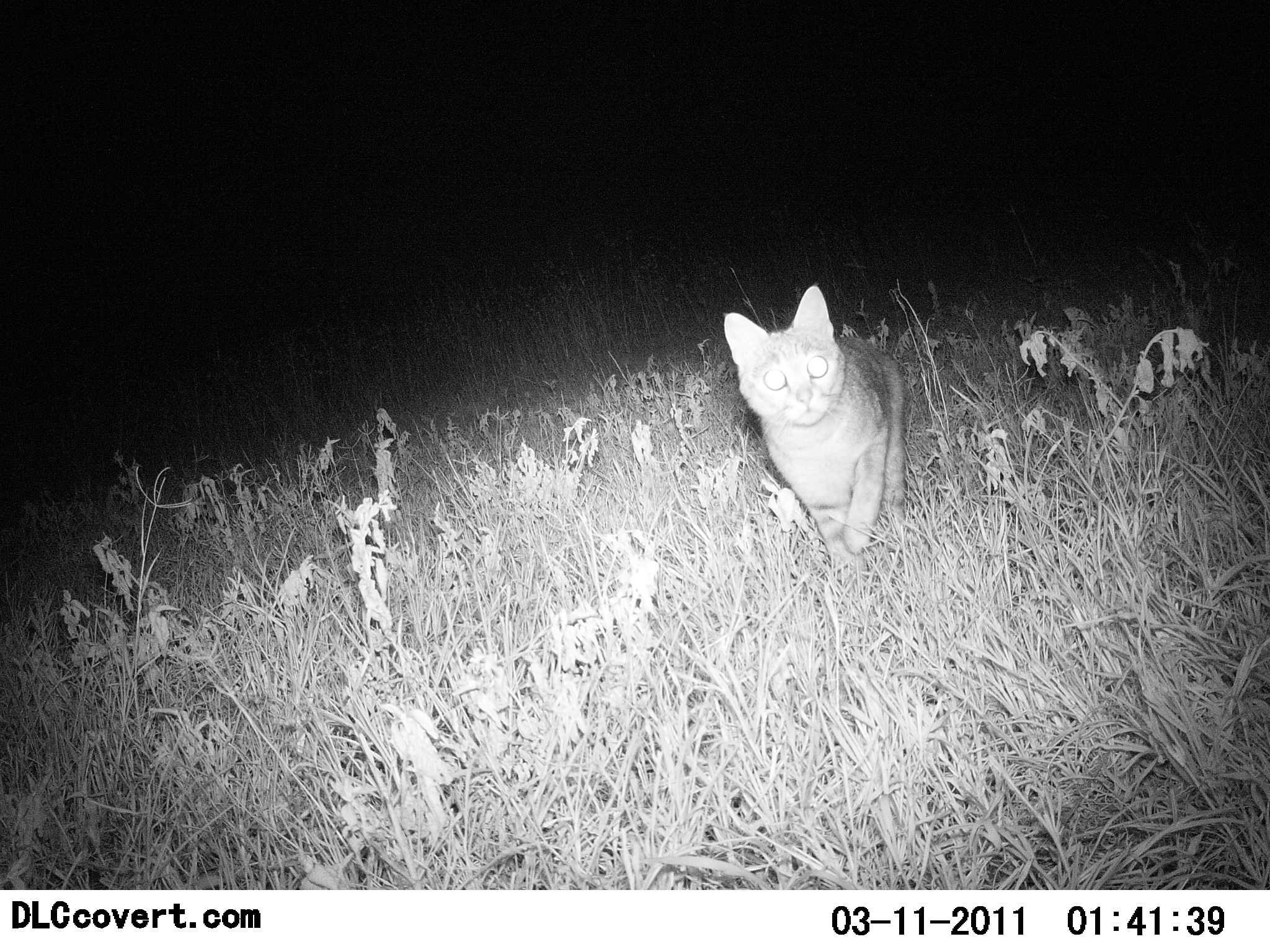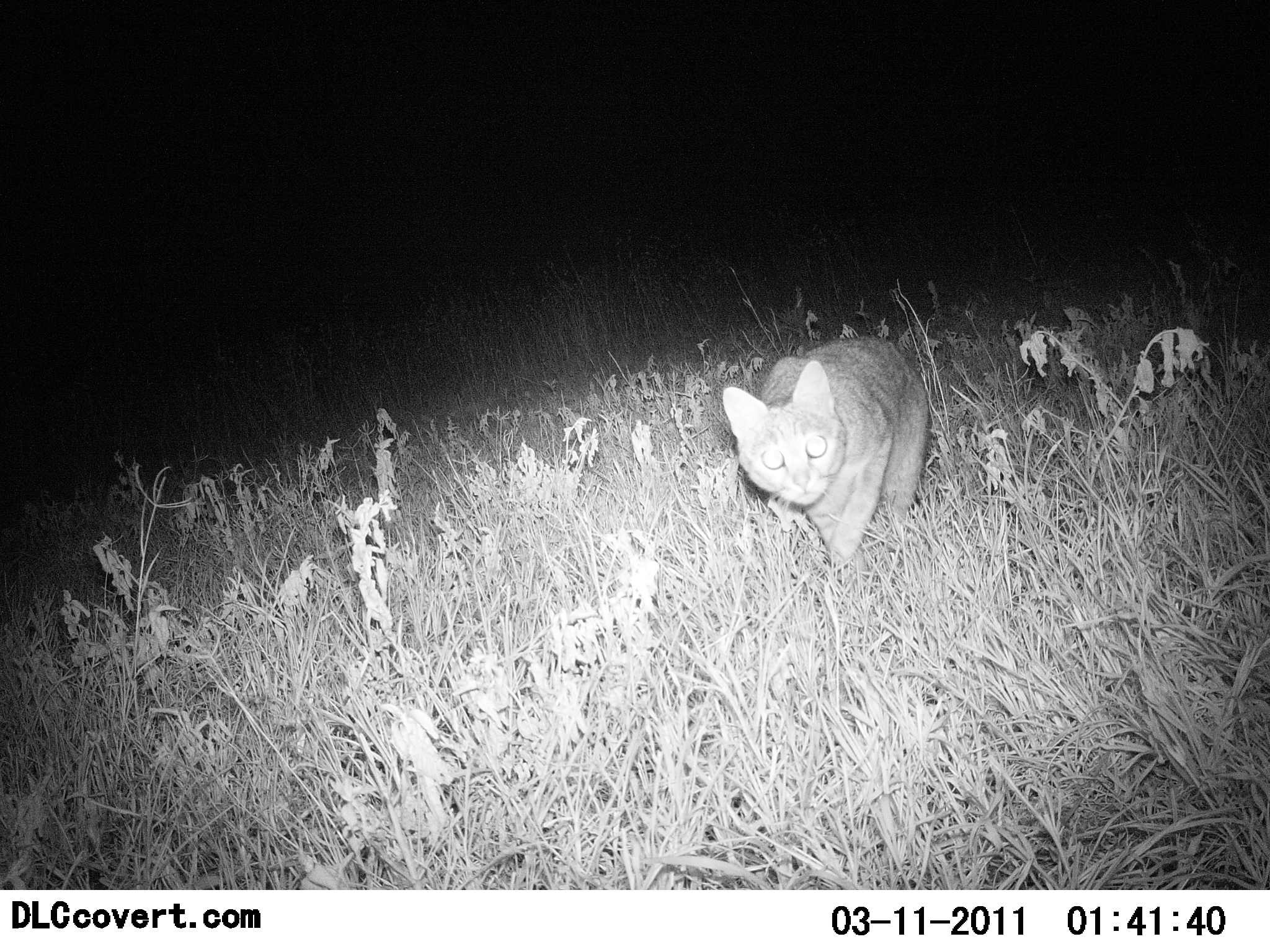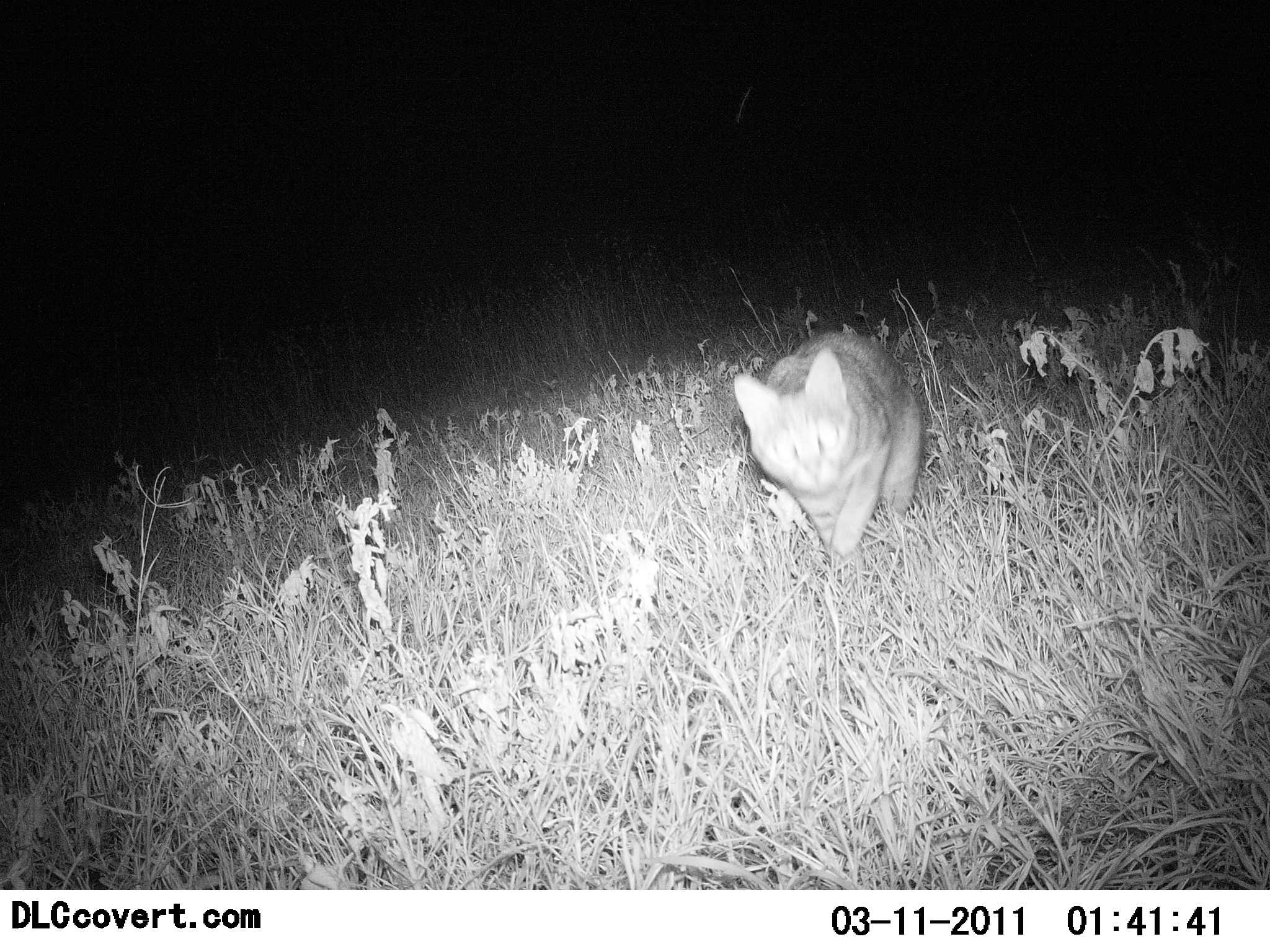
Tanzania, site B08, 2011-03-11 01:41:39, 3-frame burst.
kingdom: Animalia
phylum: Chordata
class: Mammalia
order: Carnivora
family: Felidae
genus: Felis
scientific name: Felis lybica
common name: african wild cat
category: wildcat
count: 1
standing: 31%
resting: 0%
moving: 62%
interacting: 15%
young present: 0%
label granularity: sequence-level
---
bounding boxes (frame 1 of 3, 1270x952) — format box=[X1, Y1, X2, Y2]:
animal: box=[724, 286, 907, 589]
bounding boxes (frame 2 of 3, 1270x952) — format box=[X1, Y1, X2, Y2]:
animal: box=[724, 337, 926, 572]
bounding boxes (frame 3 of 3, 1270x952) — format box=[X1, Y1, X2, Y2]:
animal: box=[733, 331, 922, 568]